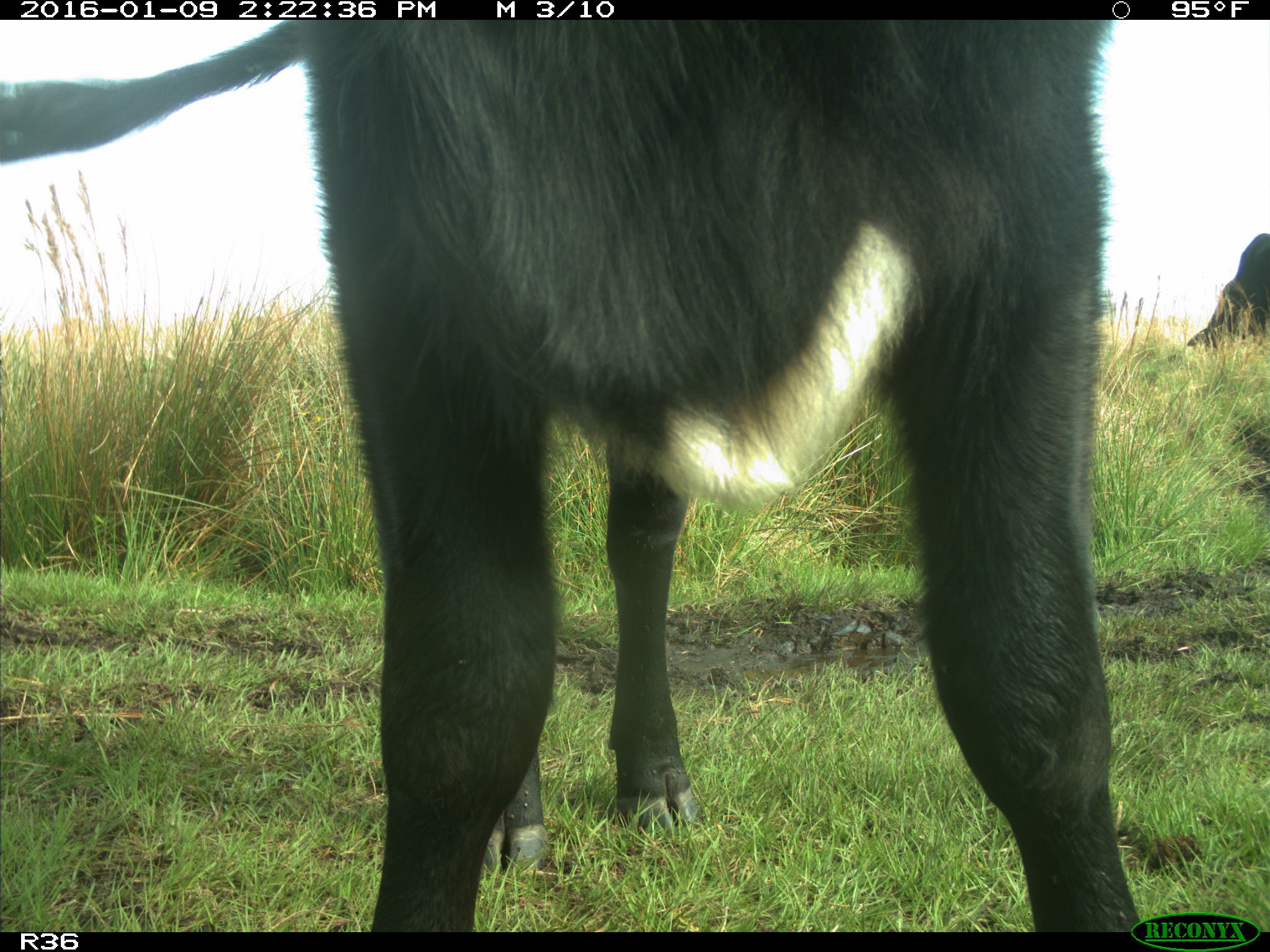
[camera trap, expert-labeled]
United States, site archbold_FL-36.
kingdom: Animalia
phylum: Chordata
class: Mammalia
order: Artiodactyla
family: Bovidae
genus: Bos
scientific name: Bos taurus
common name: domestic cow